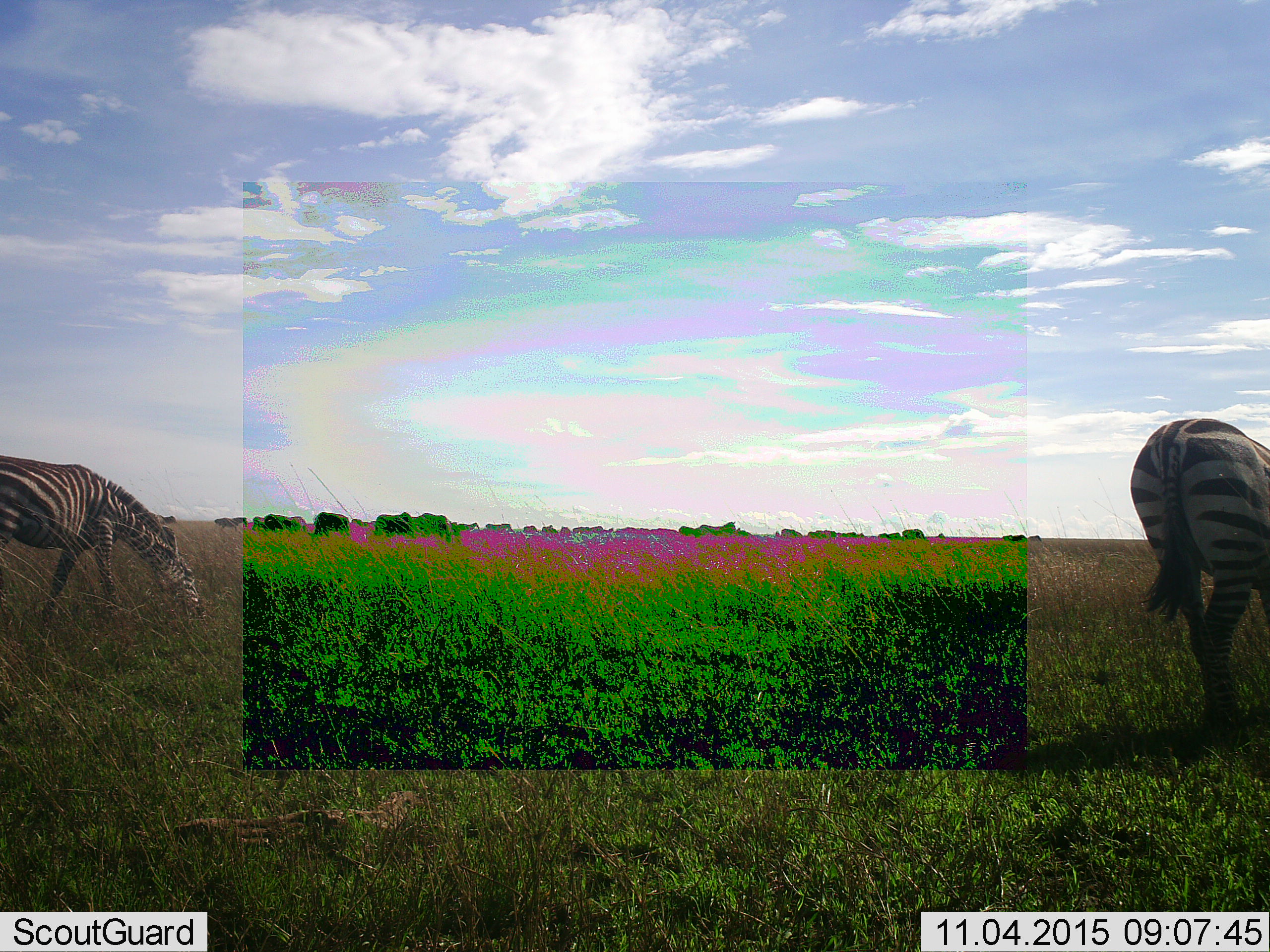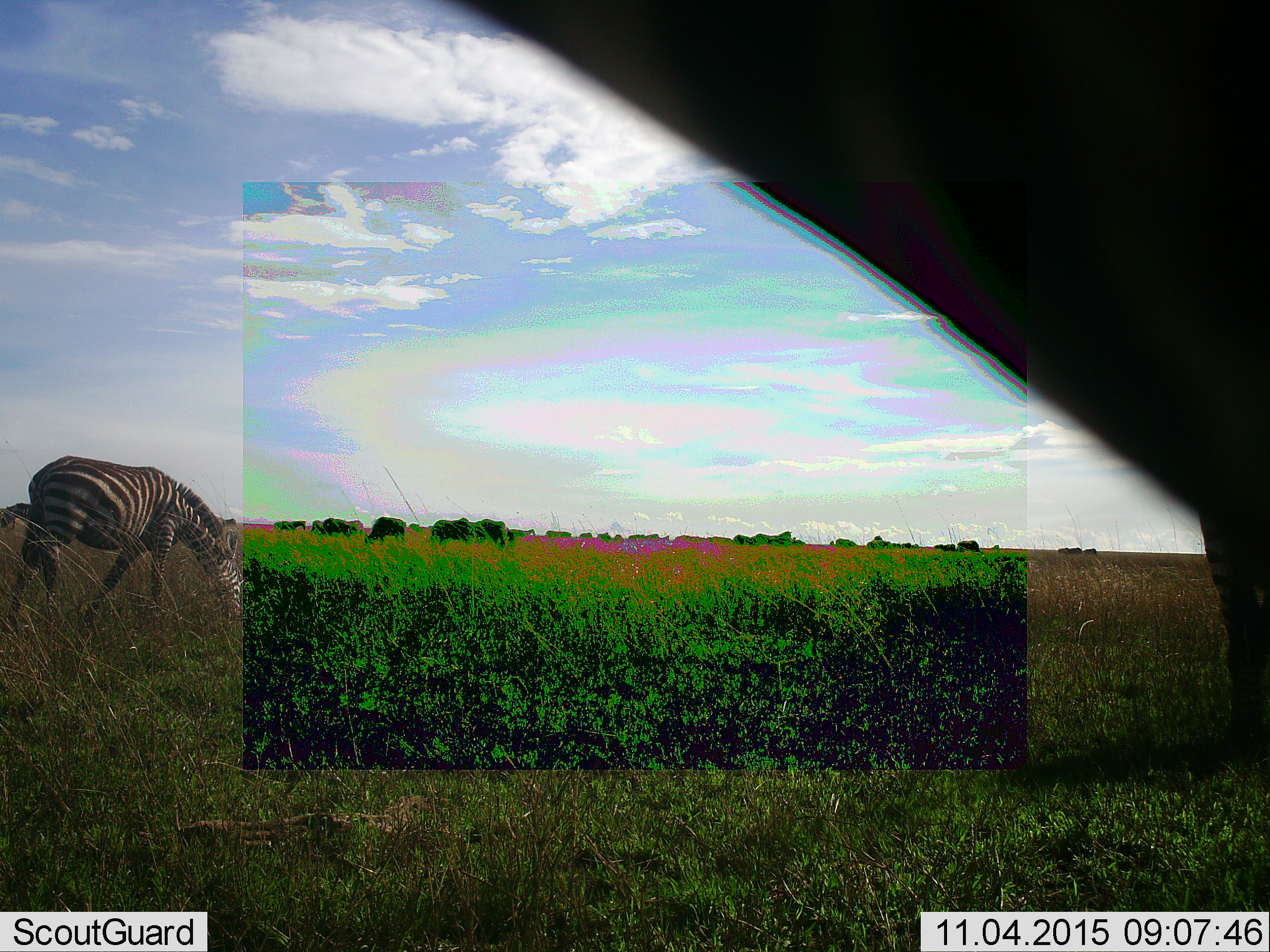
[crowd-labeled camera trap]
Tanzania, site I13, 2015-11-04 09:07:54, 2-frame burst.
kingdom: Animalia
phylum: Chordata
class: Mammalia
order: Perissodactyla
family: Equidae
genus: Equus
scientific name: Equus quagga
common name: plains zebra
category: zebra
Zebra (plains zebra) (Equus quagga), count 2. Behavior (volunteer vote fractions): standing 40%, resting 0%, moving 20%, interacting 0%. Young present (vote fraction): 0%. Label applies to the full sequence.